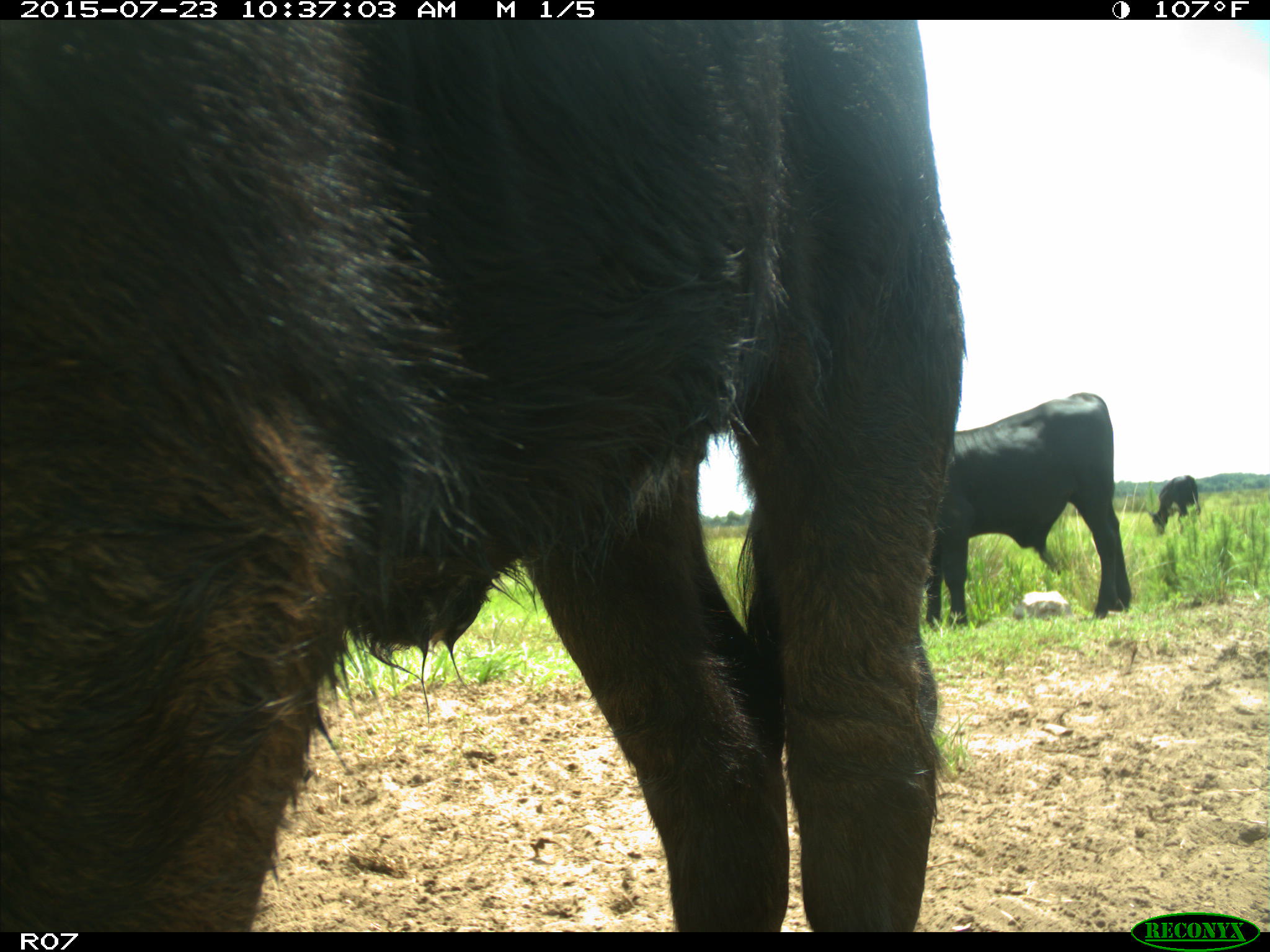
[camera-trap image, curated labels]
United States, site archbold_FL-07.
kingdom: Animalia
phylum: Chordata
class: Mammalia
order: Artiodactyla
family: Bovidae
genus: Bos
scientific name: Bos taurus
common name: domestic cow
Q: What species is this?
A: Bos taurus (domestic cow).